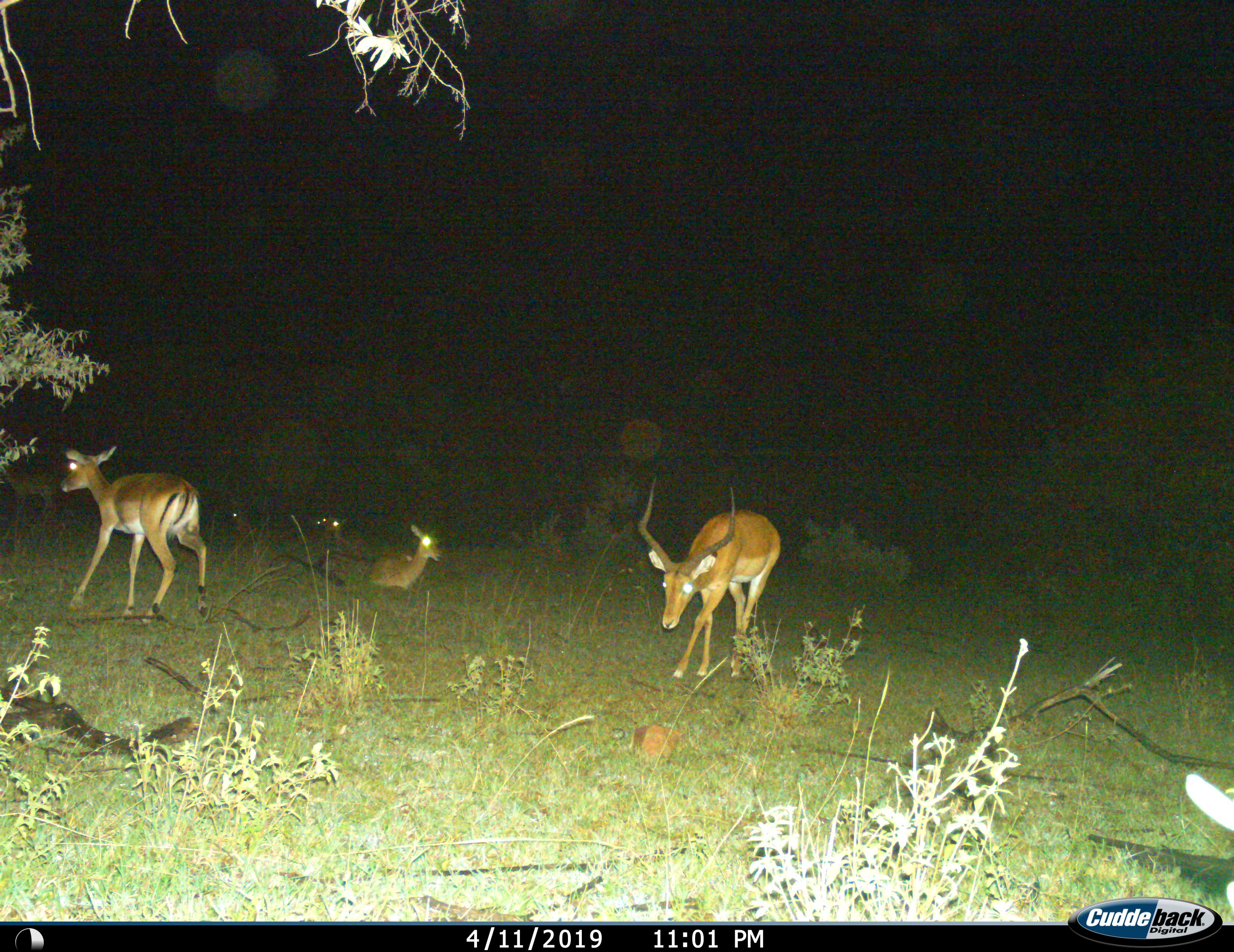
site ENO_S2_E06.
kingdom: Animalia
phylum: Chordata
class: Mammalia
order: Artiodactyla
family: Bovidae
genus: Aepyceros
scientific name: Aepyceros melampus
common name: impala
Impala (Aepyceros melampus), count 6. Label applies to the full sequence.